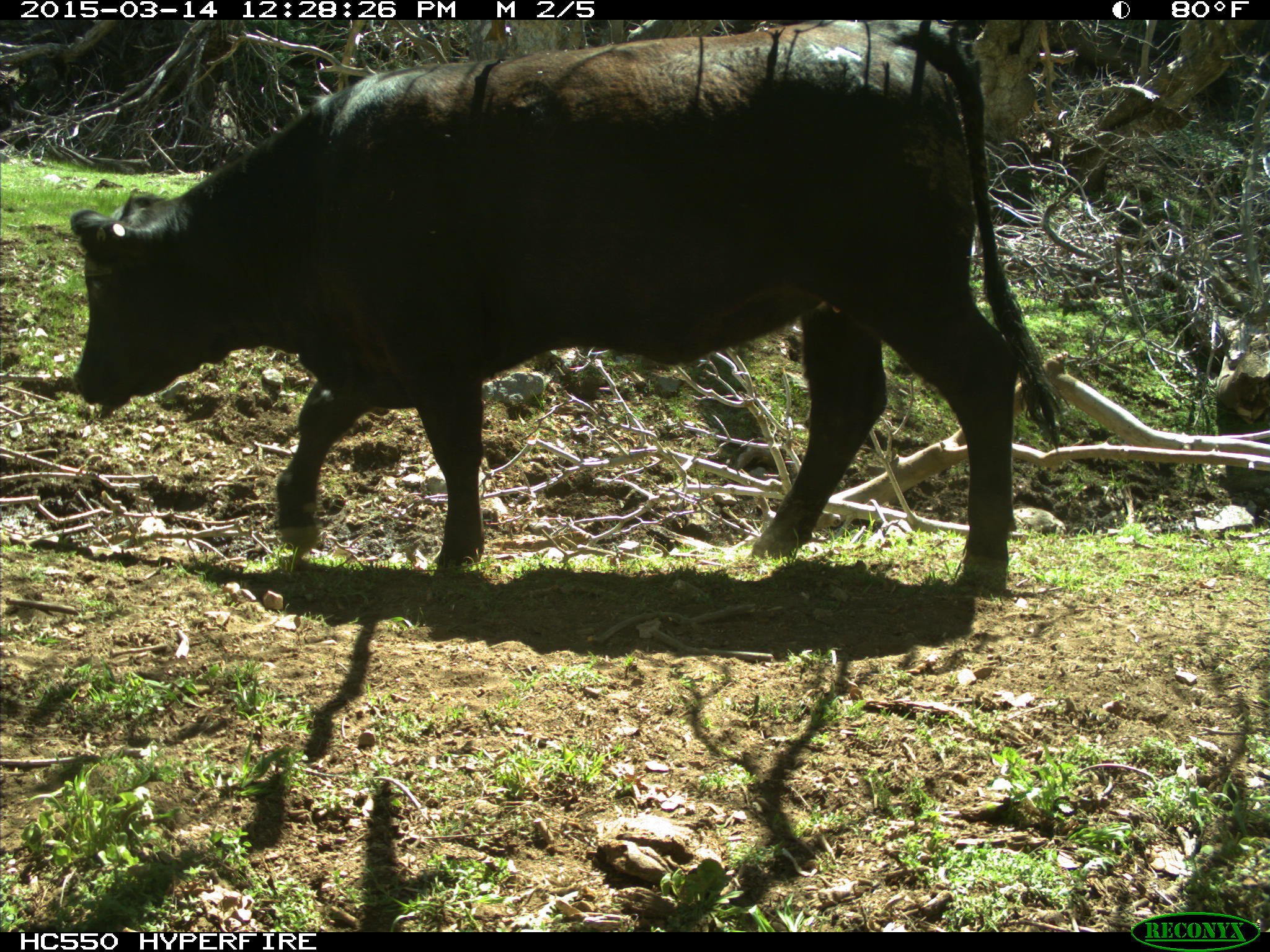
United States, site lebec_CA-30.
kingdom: Animalia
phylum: Chordata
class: Mammalia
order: Artiodactyla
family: Bovidae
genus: Bos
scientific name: Bos taurus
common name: domestic cow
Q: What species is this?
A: Bos taurus (domestic cow).